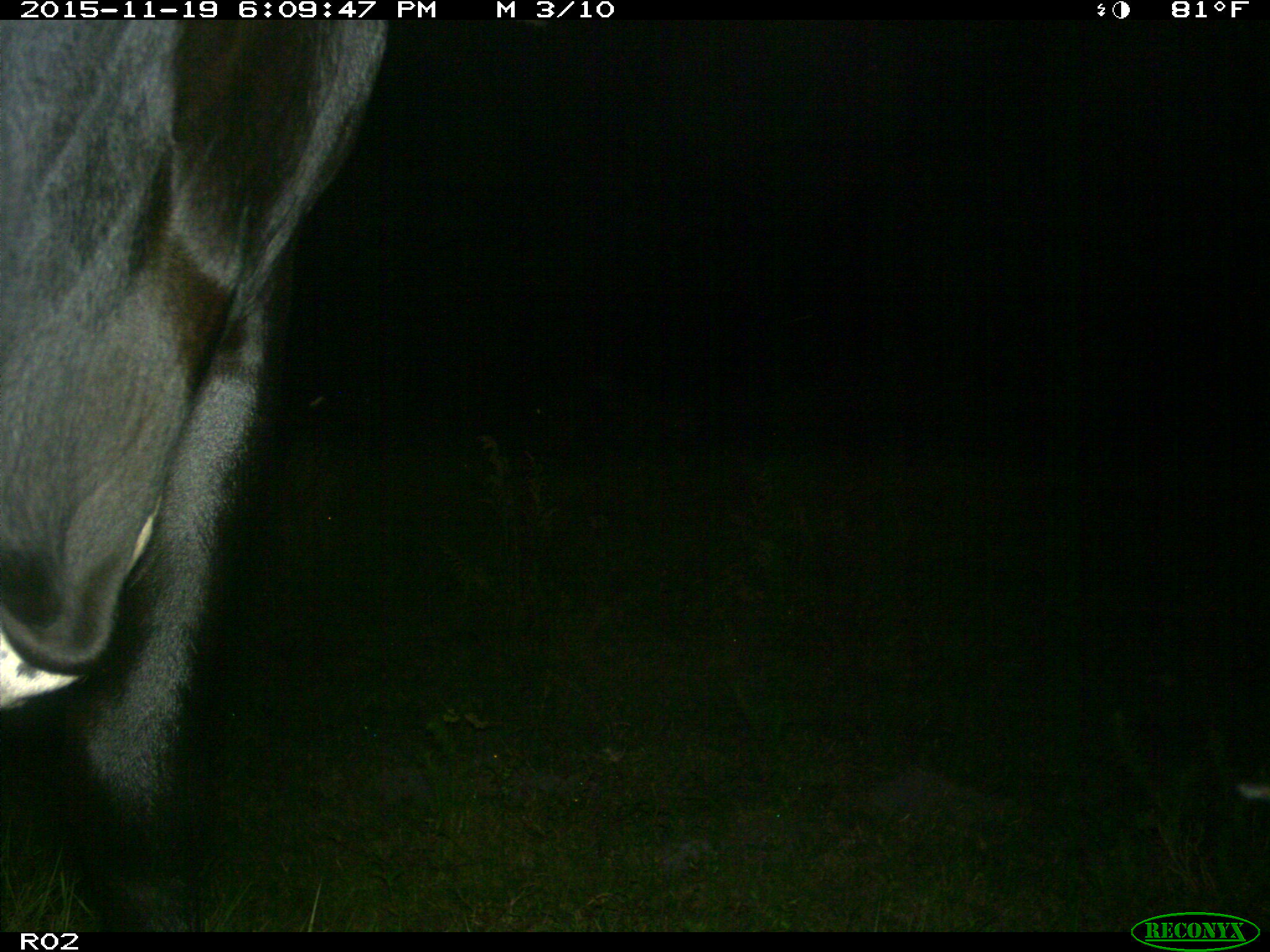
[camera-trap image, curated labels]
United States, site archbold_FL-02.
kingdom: Animalia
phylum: Chordata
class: Mammalia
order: Artiodactyla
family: Bovidae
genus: Bos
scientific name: Bos taurus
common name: domestic cow